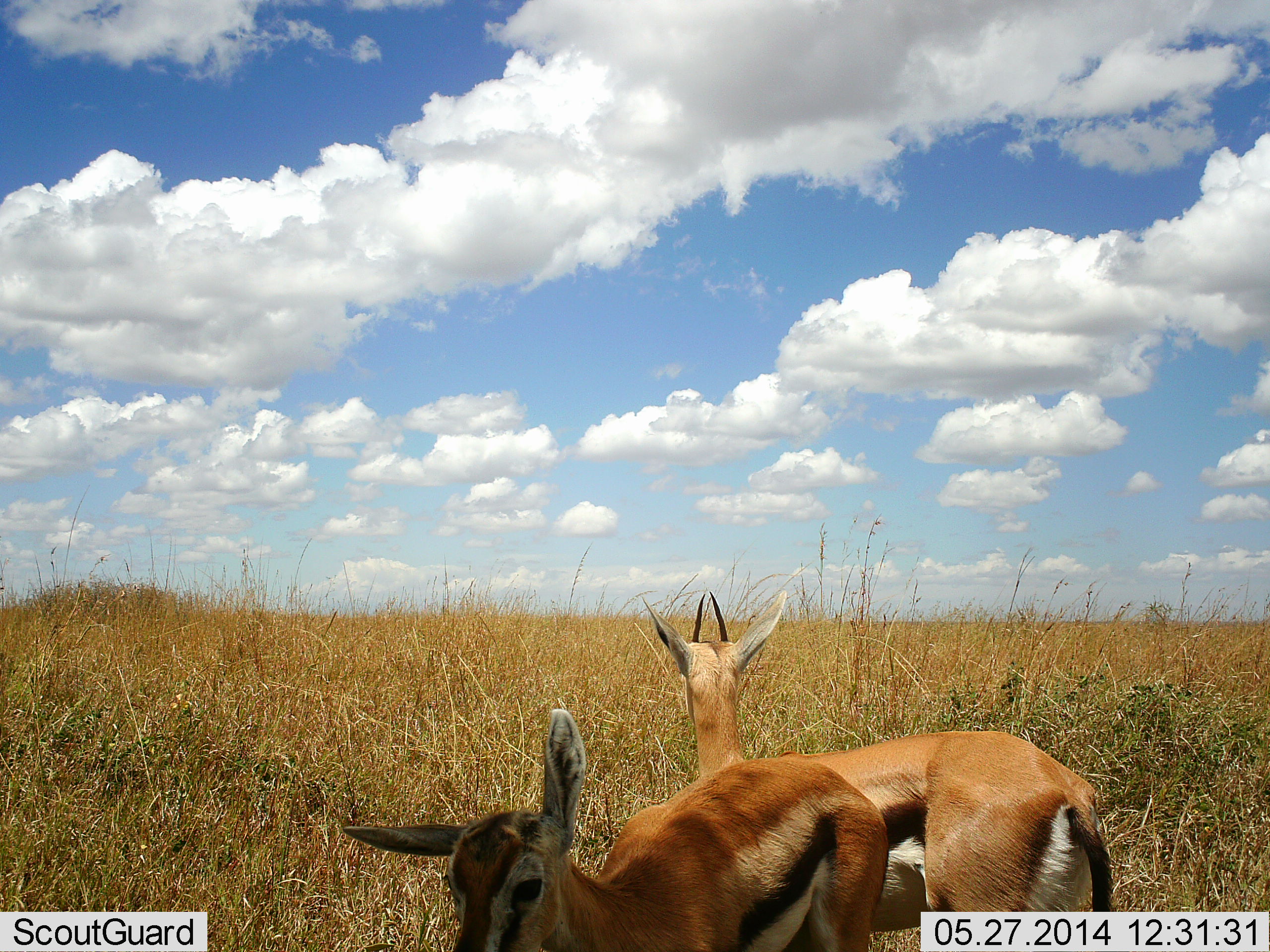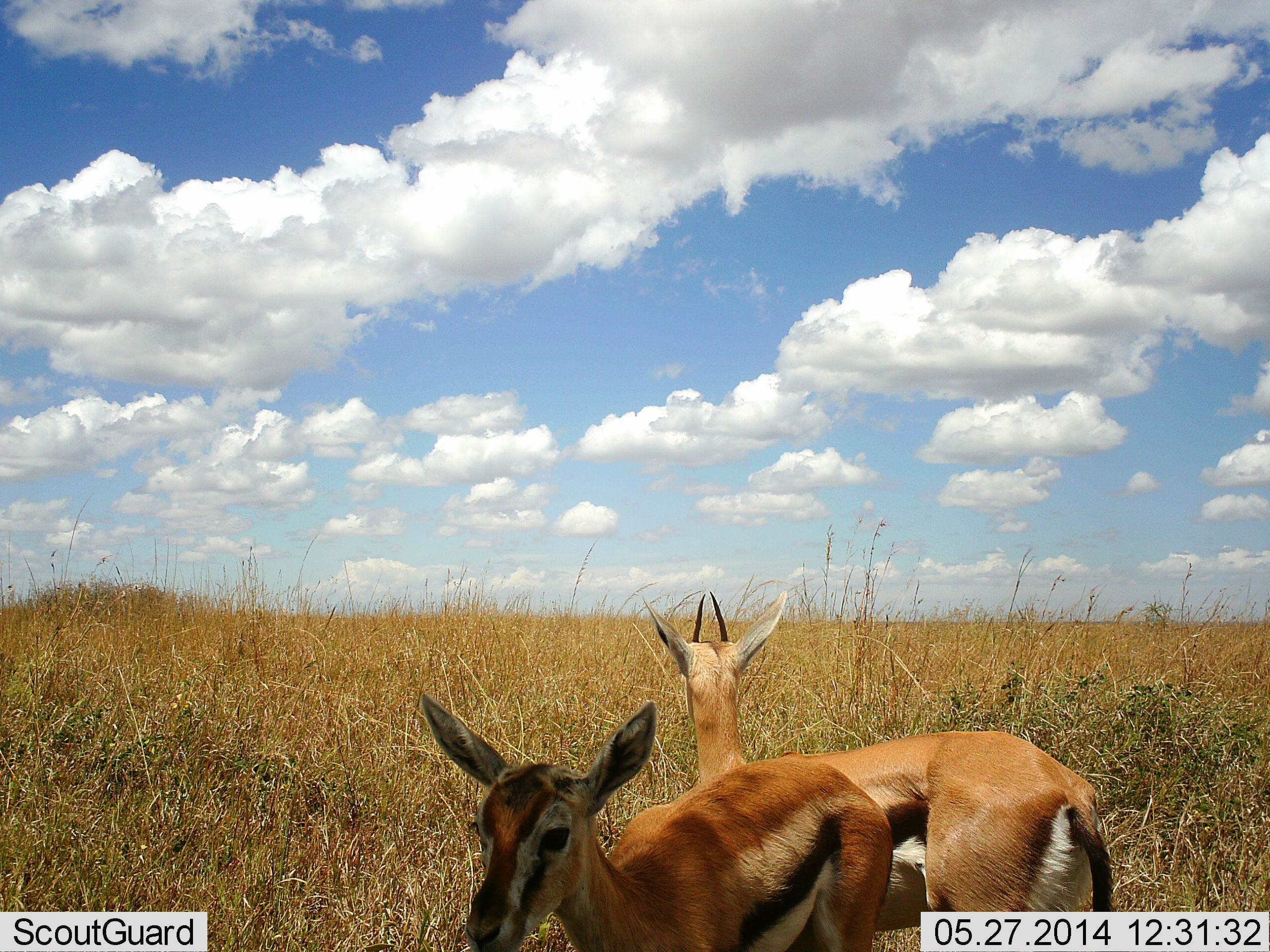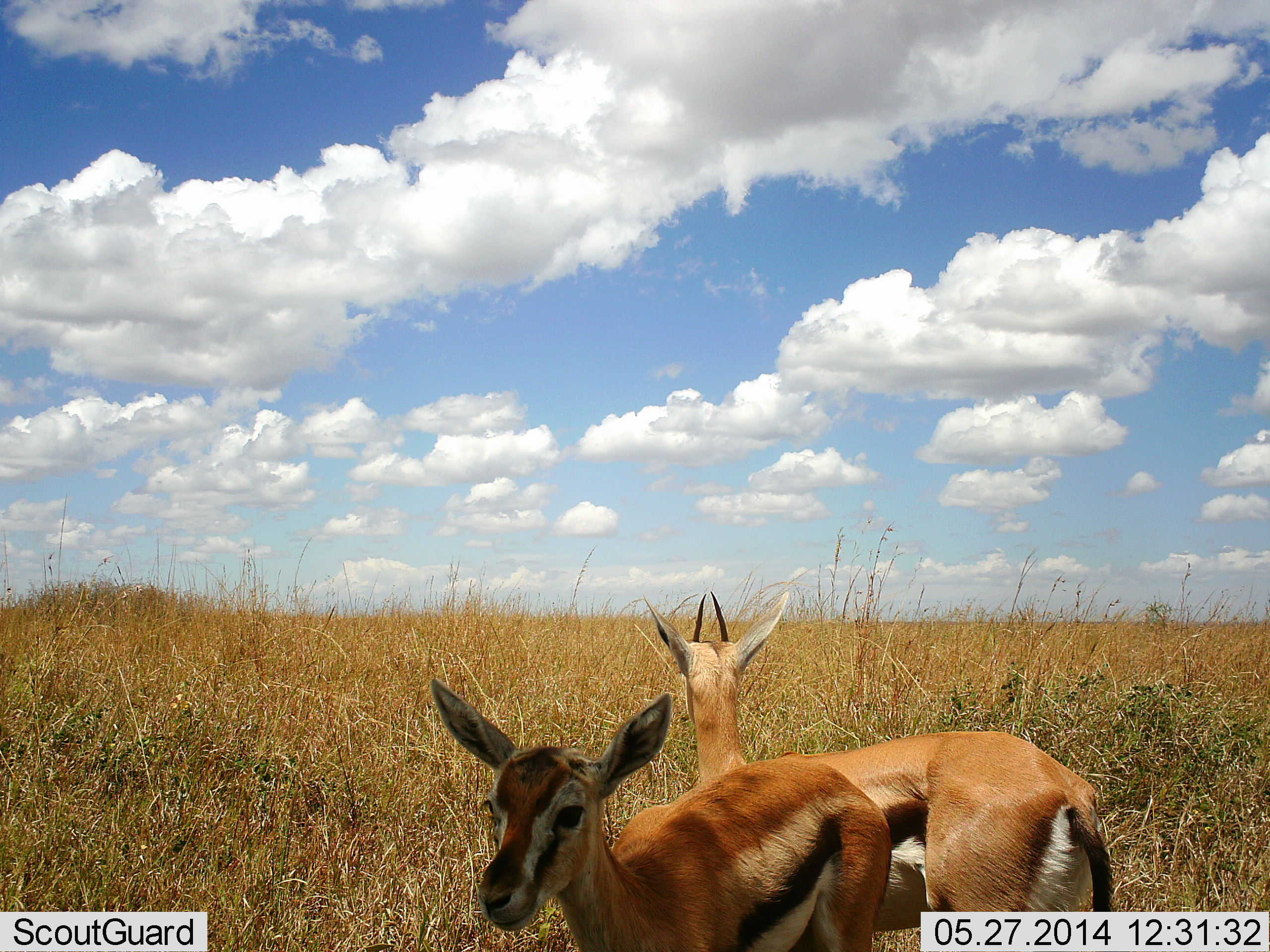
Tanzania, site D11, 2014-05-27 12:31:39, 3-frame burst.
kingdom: Animalia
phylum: Chordata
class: Mammalia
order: Artiodactyla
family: Bovidae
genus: Eudorcas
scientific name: Eudorcas thomsonii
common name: thomson's gazelle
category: gazellethomsons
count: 2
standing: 94%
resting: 6%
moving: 12%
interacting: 0%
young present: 5%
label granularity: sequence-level